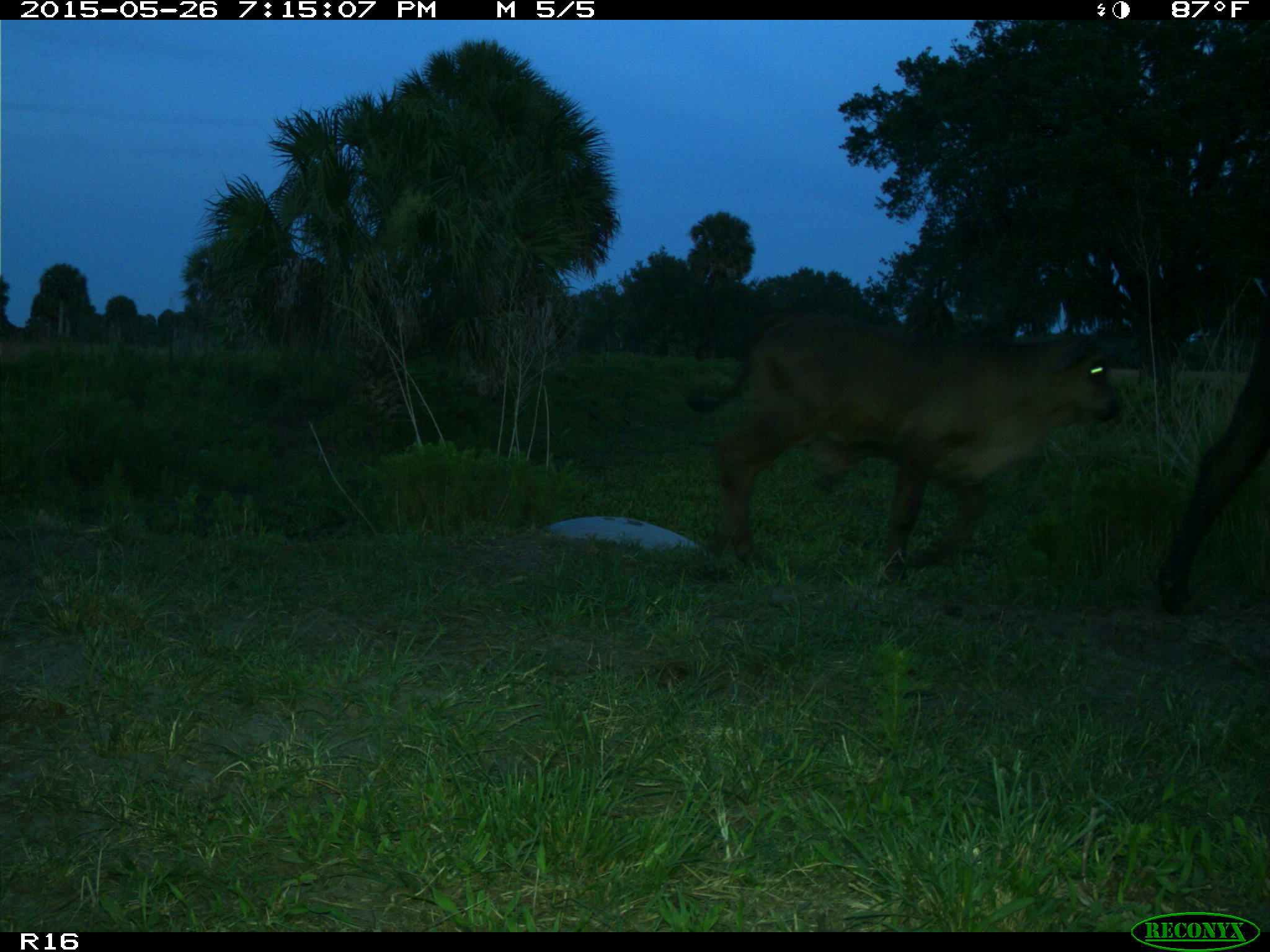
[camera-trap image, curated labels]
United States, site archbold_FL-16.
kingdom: Animalia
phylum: Chordata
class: Mammalia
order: Artiodactyla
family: Bovidae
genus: Bos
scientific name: Bos taurus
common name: domestic cow